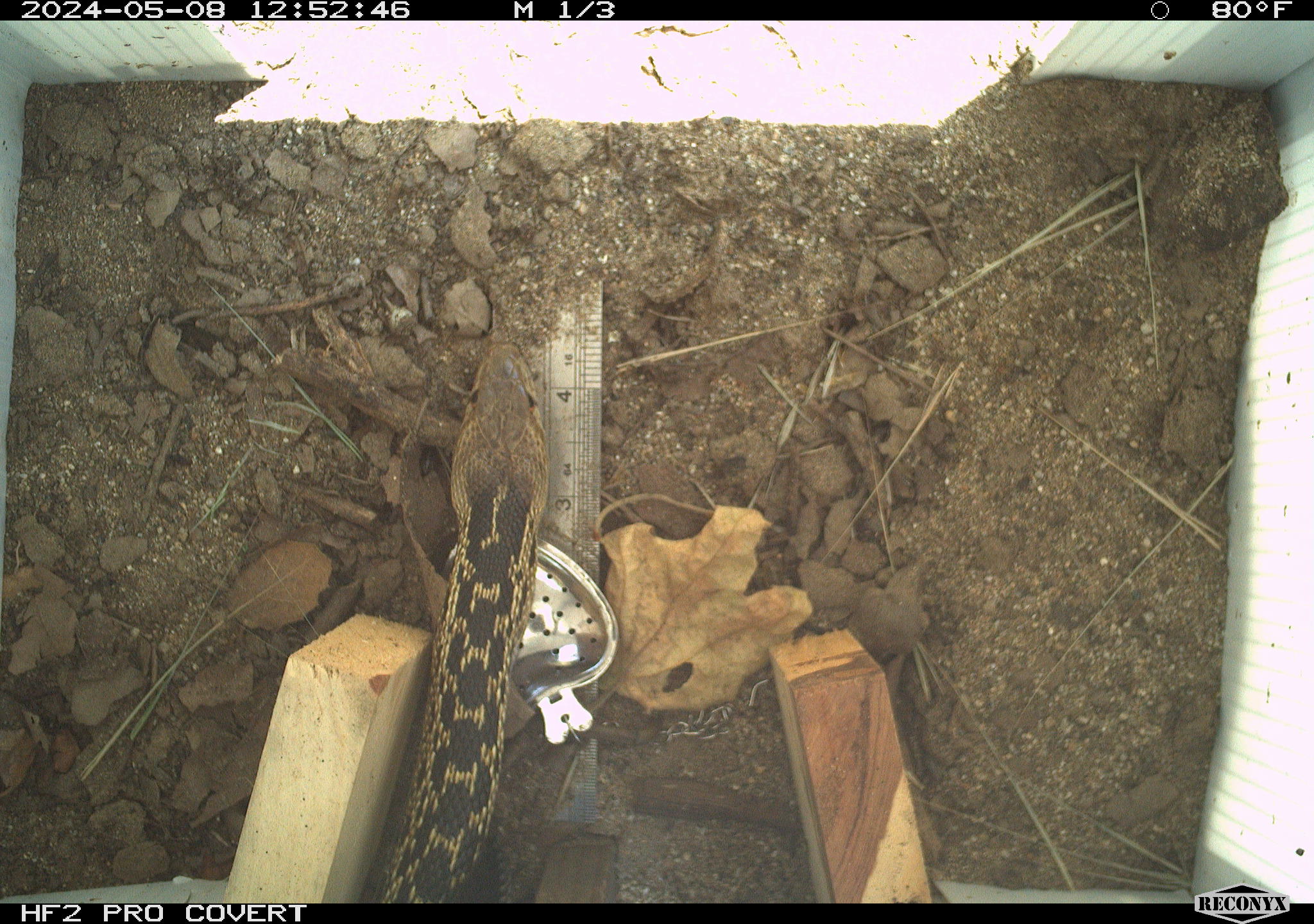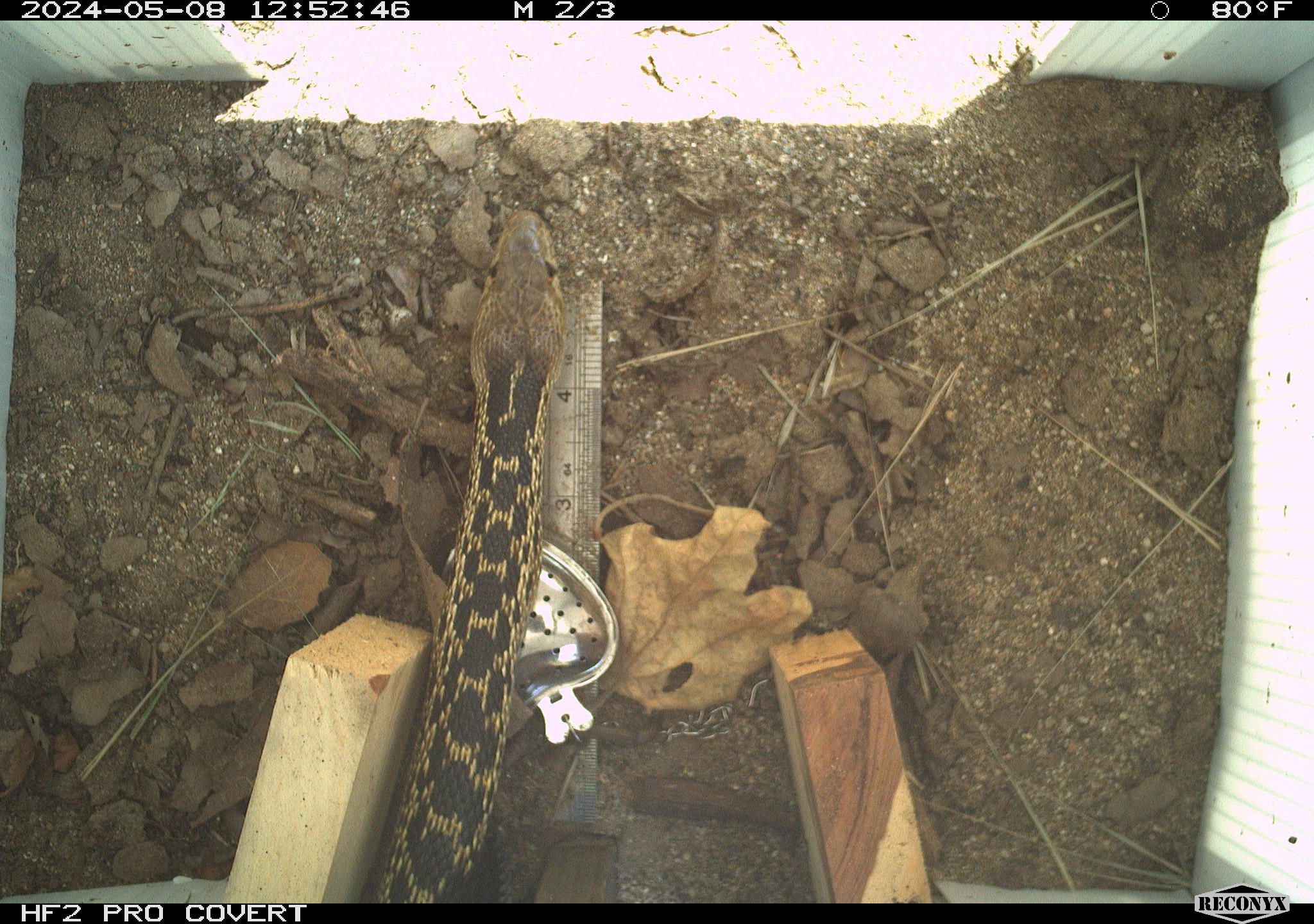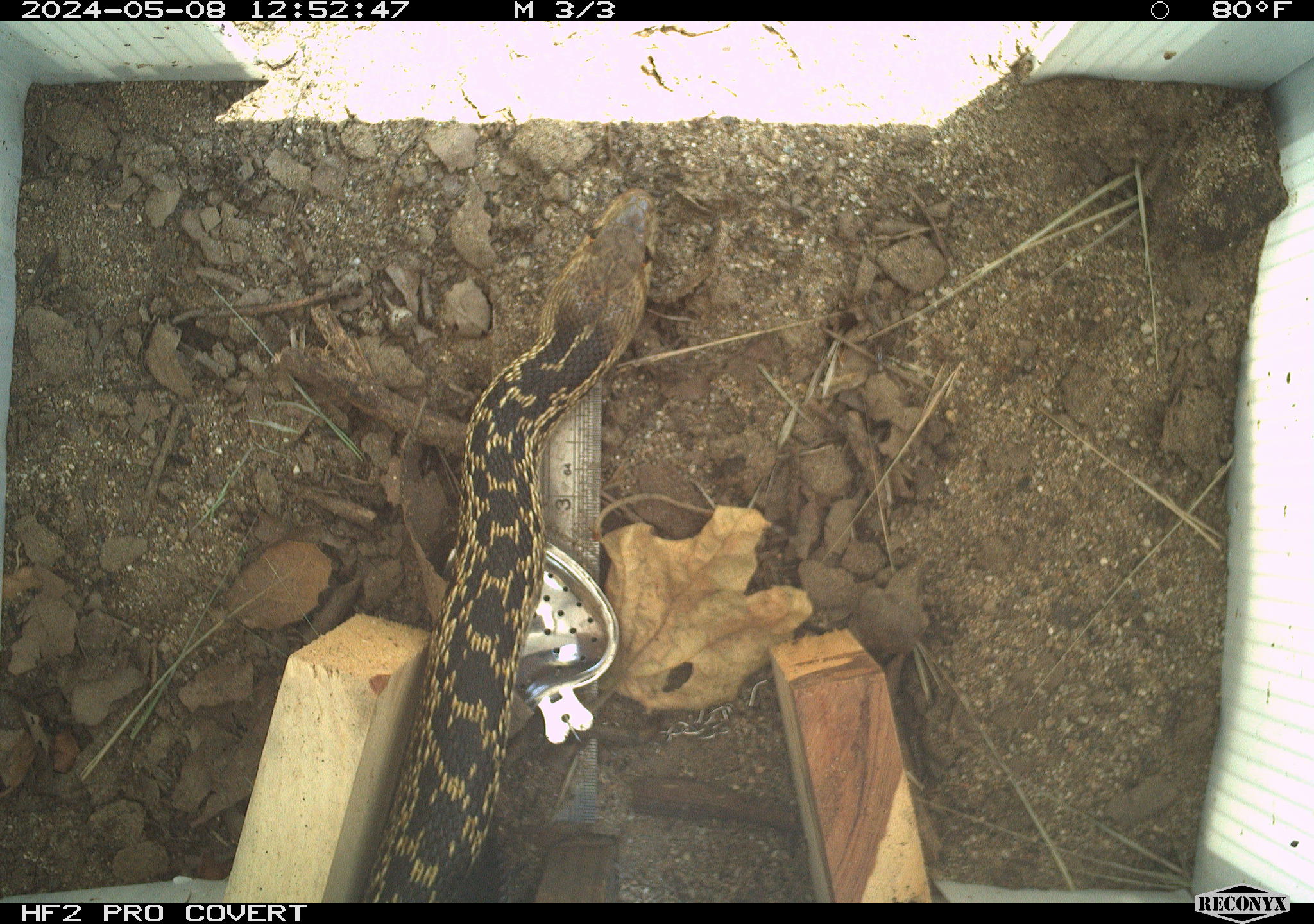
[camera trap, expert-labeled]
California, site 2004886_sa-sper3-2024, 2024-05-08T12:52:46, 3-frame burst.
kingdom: Animalia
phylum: Chordata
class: Reptilia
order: Squamata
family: Colubridae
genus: Pituophis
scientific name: Pituophis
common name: bullsnakes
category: pituophis species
Pituophis species (bullsnakes) (Pituophis).